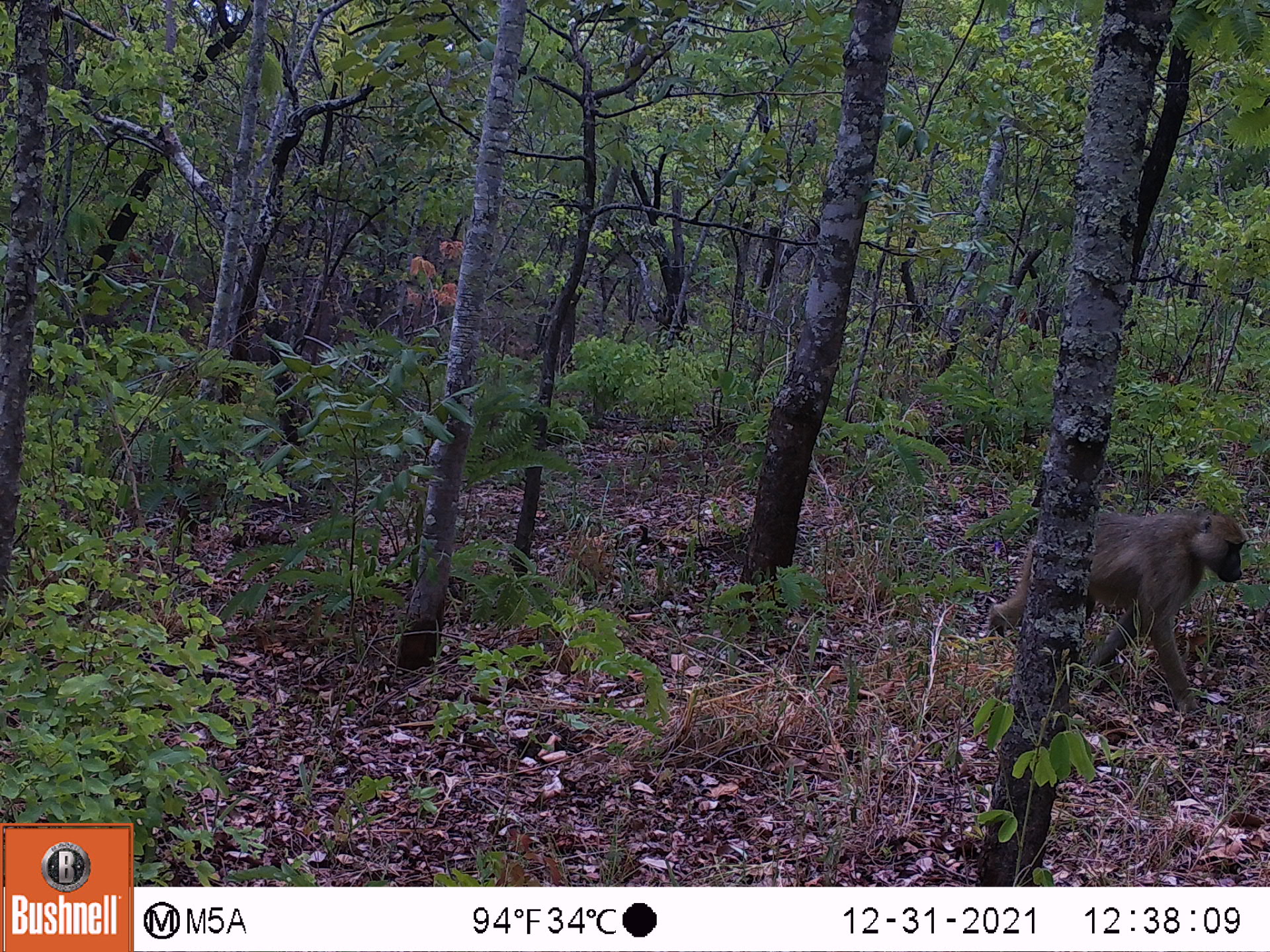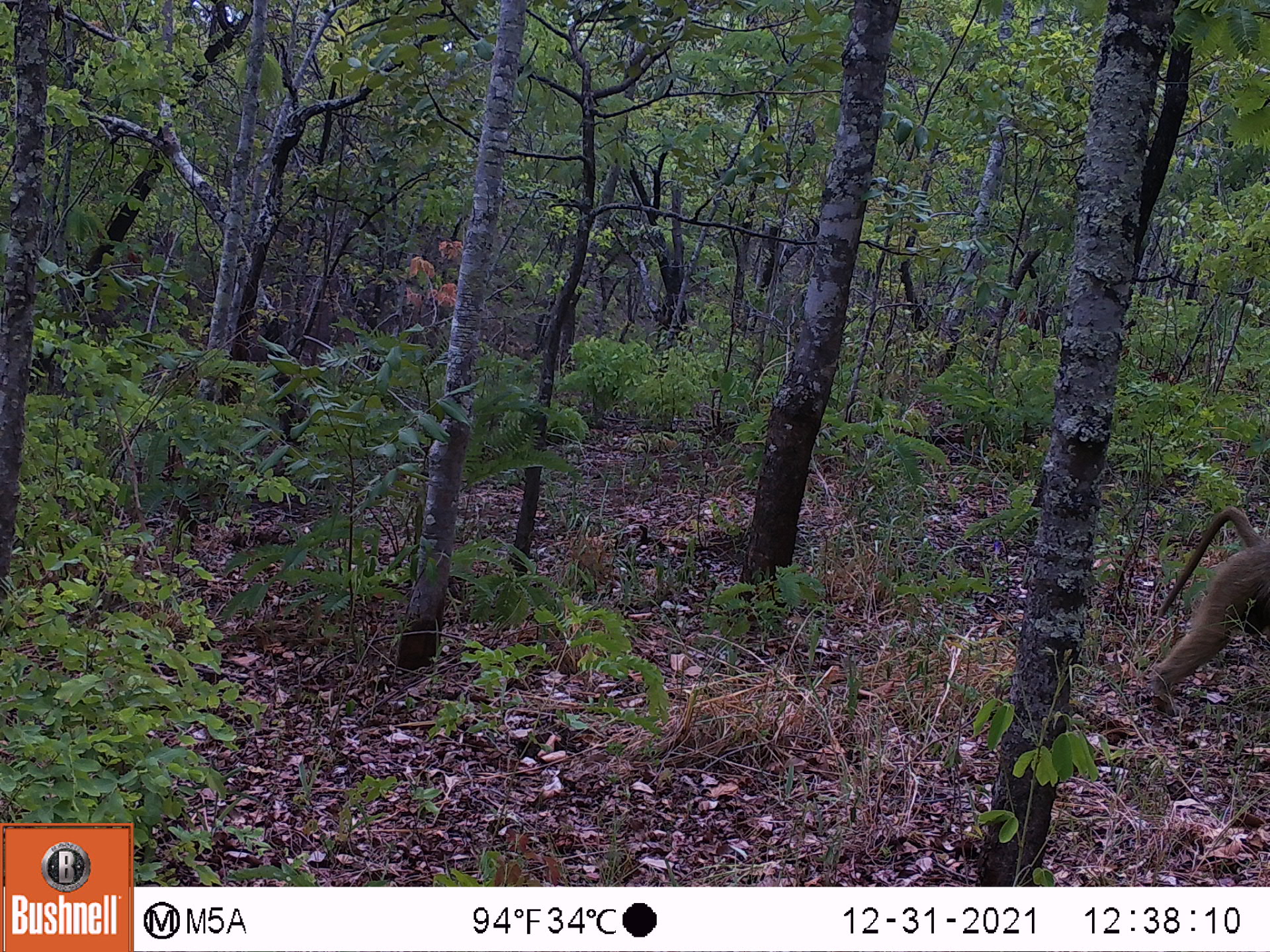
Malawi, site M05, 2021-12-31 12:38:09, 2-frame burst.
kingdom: Animalia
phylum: Chordata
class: Mammalia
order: Primates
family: Cercopithecidae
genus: Papio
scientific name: Papio cynocephalus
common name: yellow baboon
Yellow baboon (Papio cynocephalus), count 1.